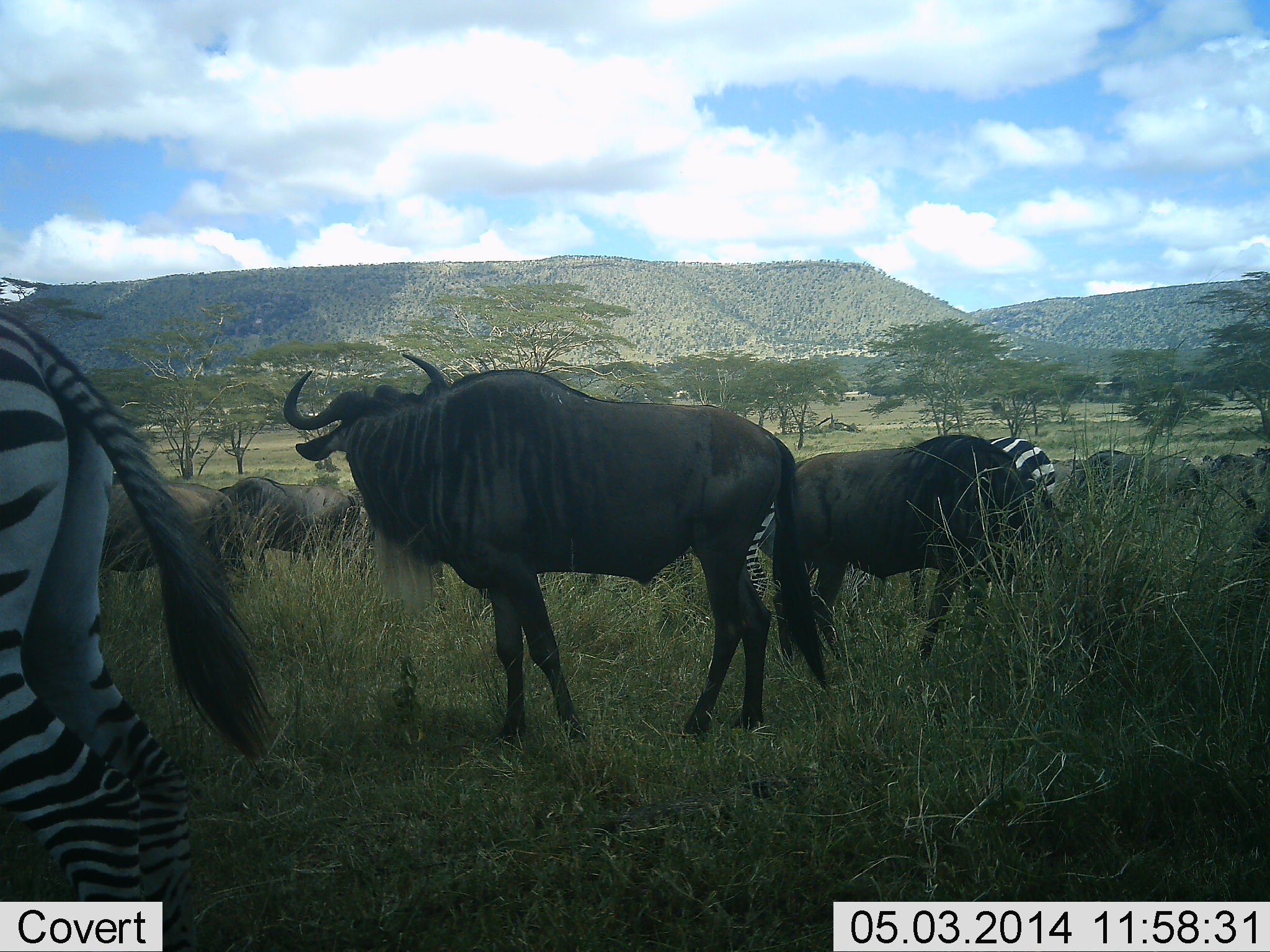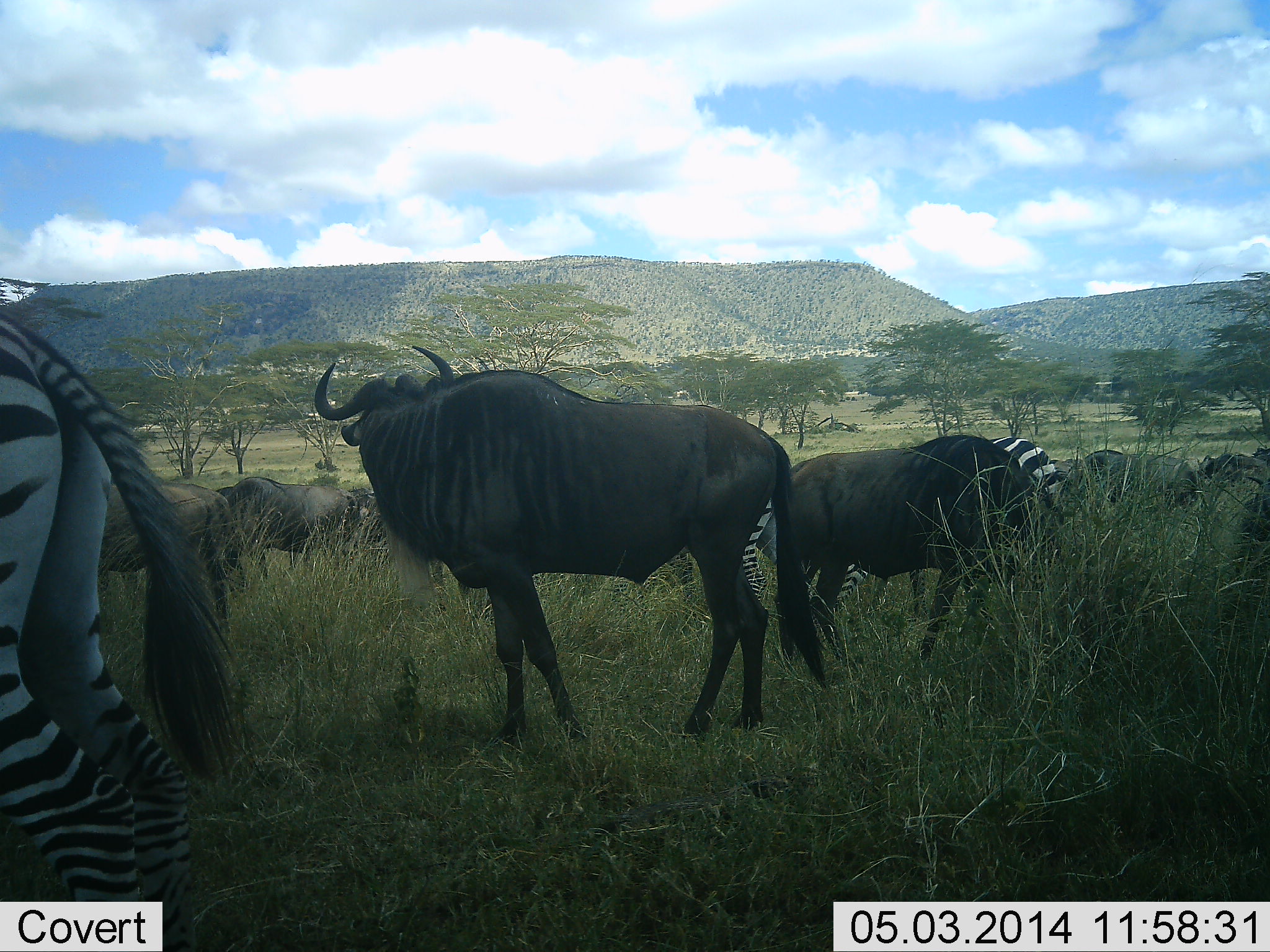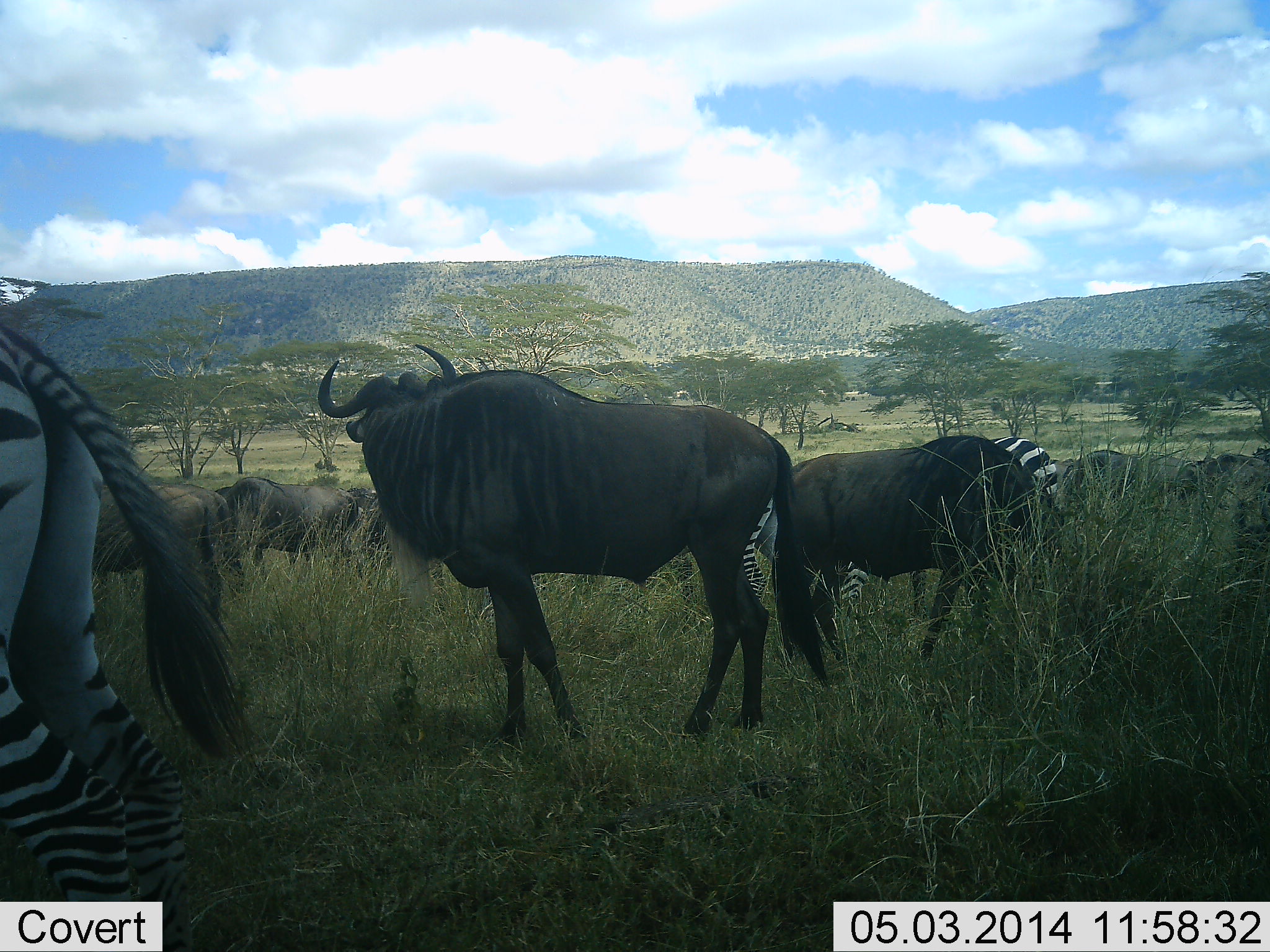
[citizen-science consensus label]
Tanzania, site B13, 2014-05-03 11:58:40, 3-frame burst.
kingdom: Animalia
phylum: Chordata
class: Mammalia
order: Artiodactyla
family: Bovidae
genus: Connochaetes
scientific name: Connochaetes taurinus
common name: blue wildebeest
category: wildebeest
Wildebeest (blue wildebeest) (Connochaetes taurinus), count 7. Behavior (volunteer vote fractions): standing 80%, resting 0%, moving 10%, interacting 0%. Young present (vote fraction): 0%. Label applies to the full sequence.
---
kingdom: Animalia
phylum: Chordata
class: Mammalia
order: Perissodactyla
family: Equidae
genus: Equus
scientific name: Equus quagga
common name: plains zebra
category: zebra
Zebra (plains zebra) (Equus quagga), count 3. Behavior (volunteer vote fractions): standing 60%, resting 0%, moving 0%, interacting 0%. Young present (vote fraction): 0%. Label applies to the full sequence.